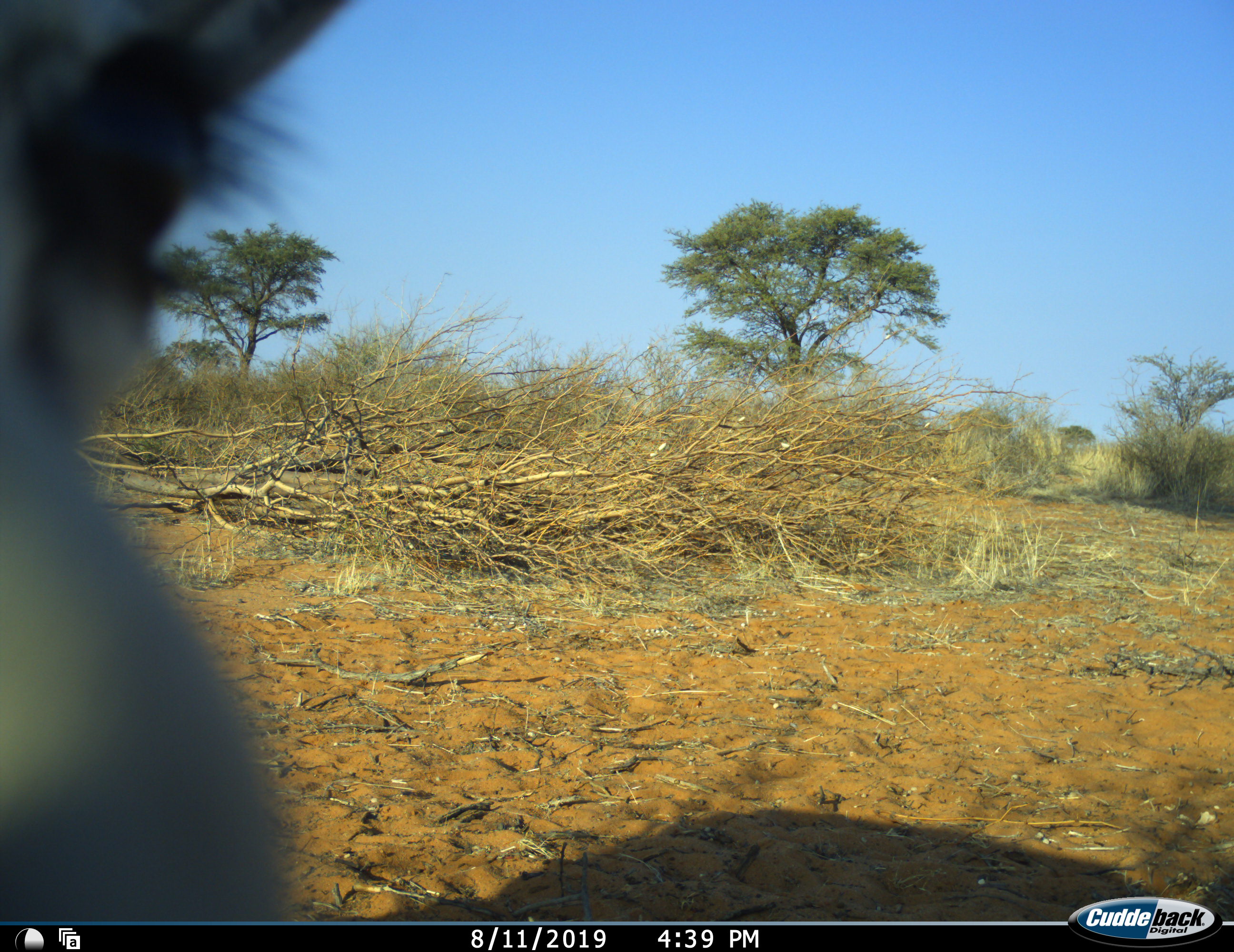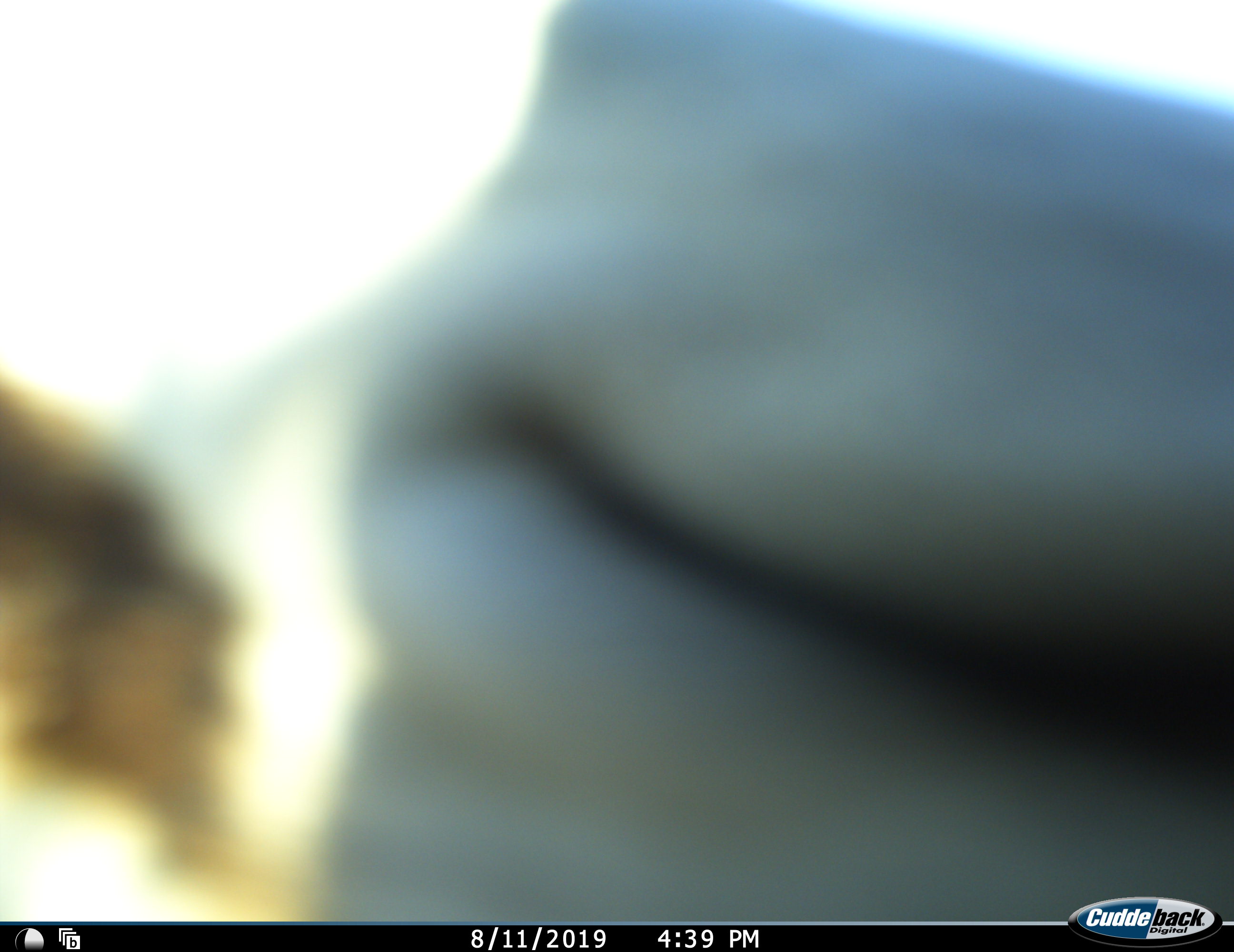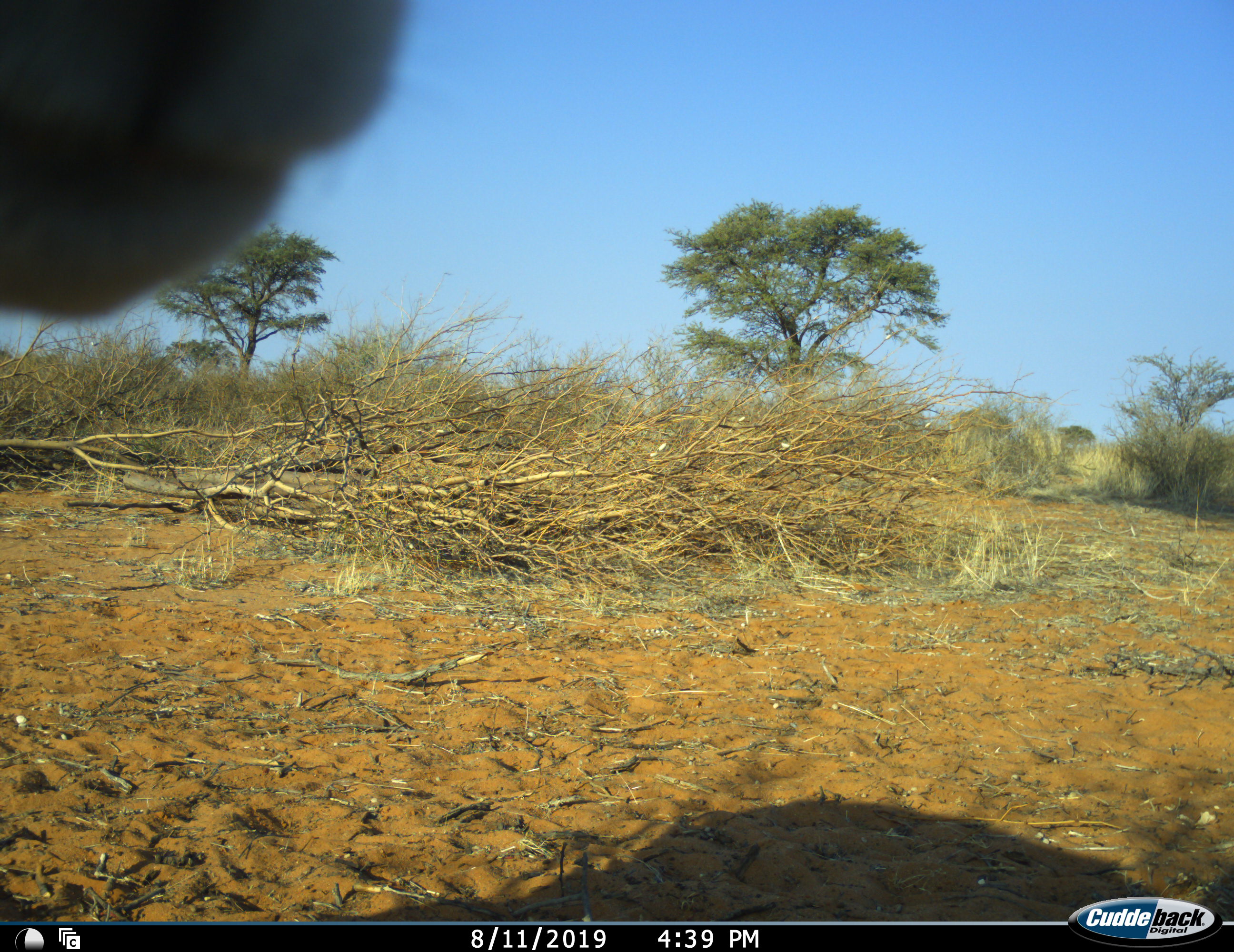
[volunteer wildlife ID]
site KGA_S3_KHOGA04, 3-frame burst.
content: unidentified animal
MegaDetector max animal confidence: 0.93